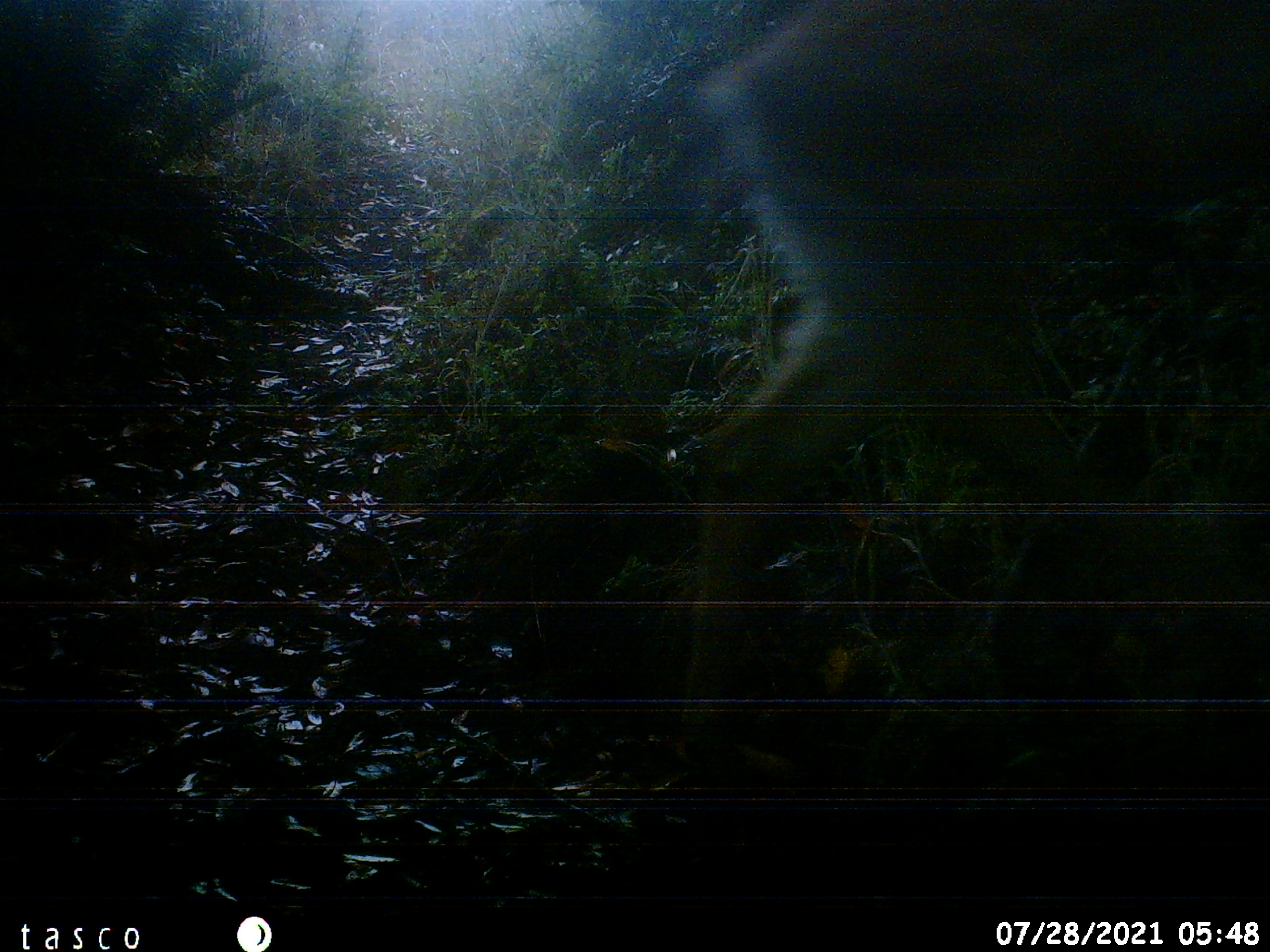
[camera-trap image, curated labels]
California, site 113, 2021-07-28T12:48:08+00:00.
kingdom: Animalia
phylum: Chordata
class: Mammalia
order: Artiodactyla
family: Cervidae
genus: Odocoileus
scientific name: Odocoileus hemionus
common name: mule deer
Mule deer (Odocoileus hemionus).